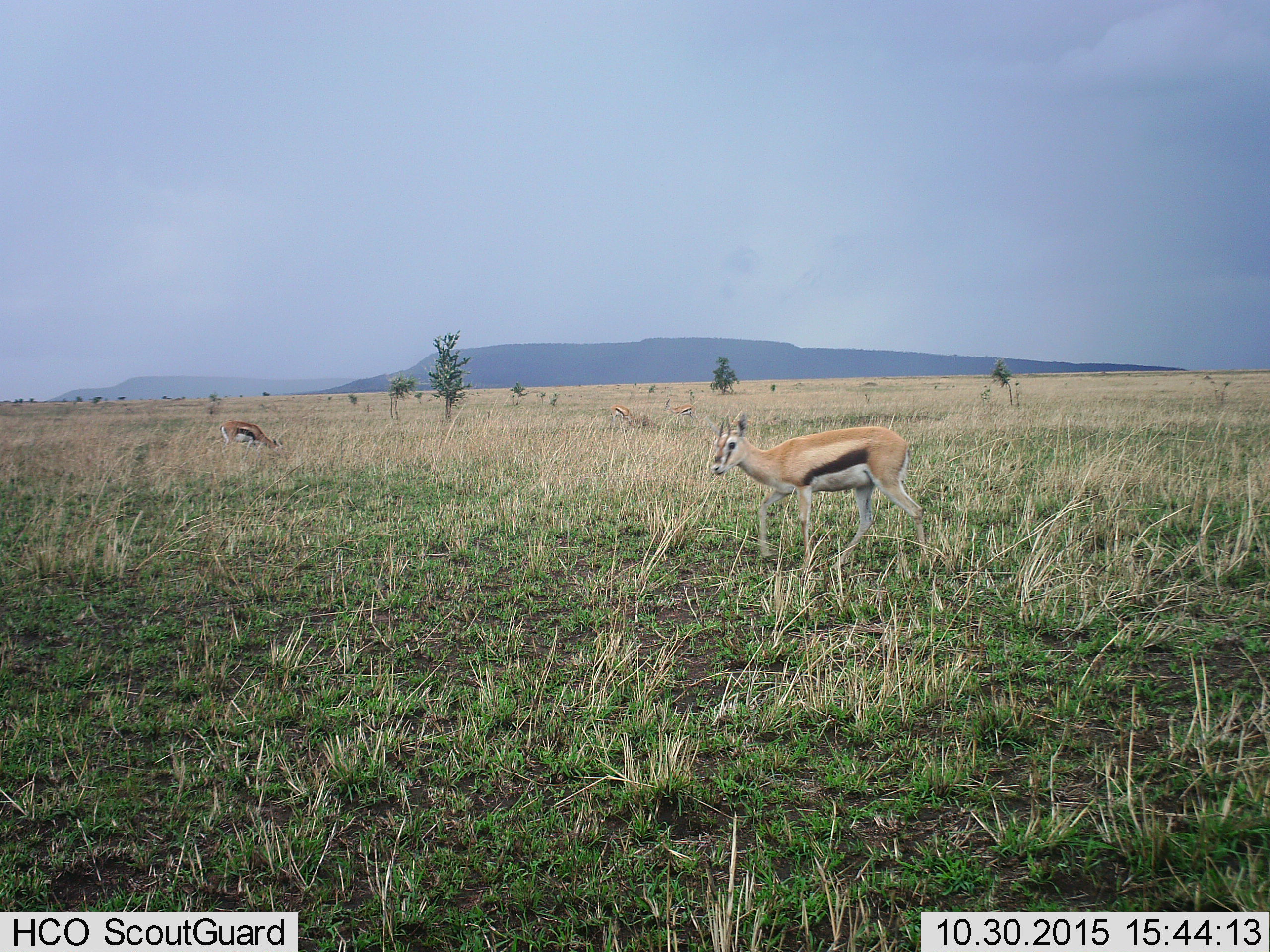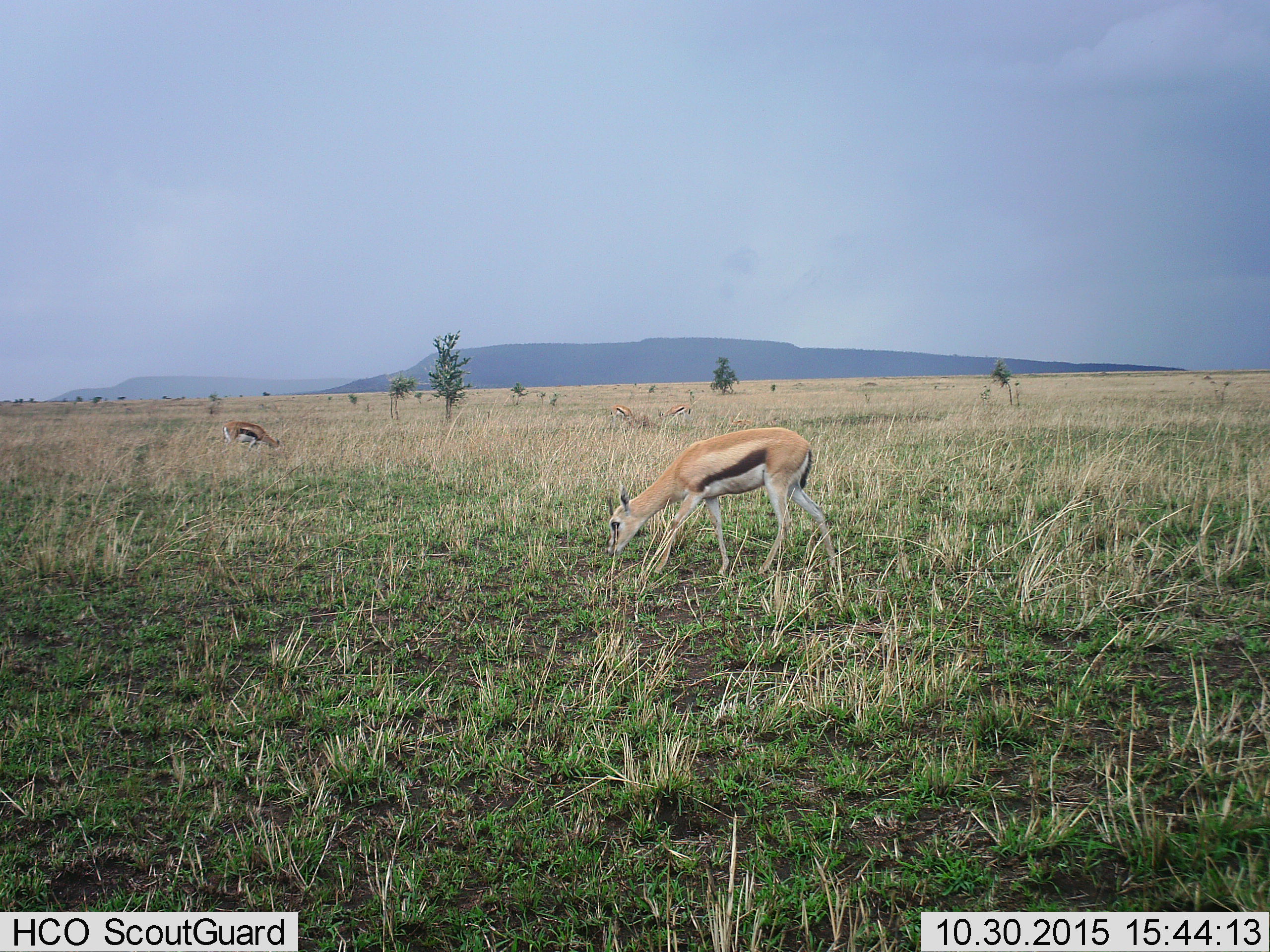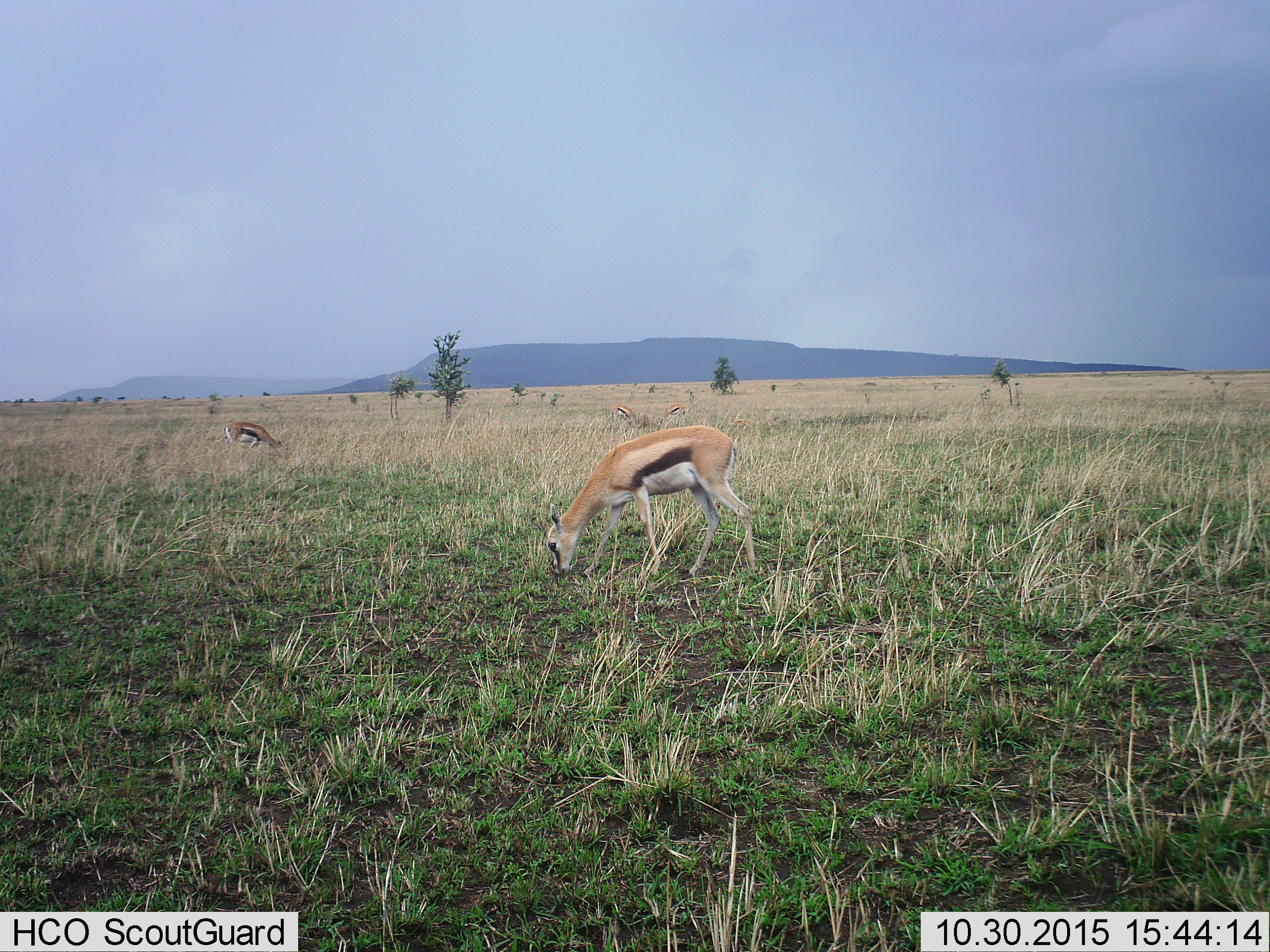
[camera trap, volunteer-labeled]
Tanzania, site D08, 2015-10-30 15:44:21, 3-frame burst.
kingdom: Animalia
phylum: Chordata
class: Mammalia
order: Artiodactyla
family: Bovidae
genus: Eudorcas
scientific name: Eudorcas thomsonii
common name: thomson's gazelle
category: gazellethomsons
Gazellethomsons (thomson's gazelle) (Eudorcas thomsonii), count 4. Behavior (volunteer vote fractions): standing 42%, resting 11%, moving 42%, interacting 0%. Young present (vote fraction): 0%. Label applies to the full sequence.